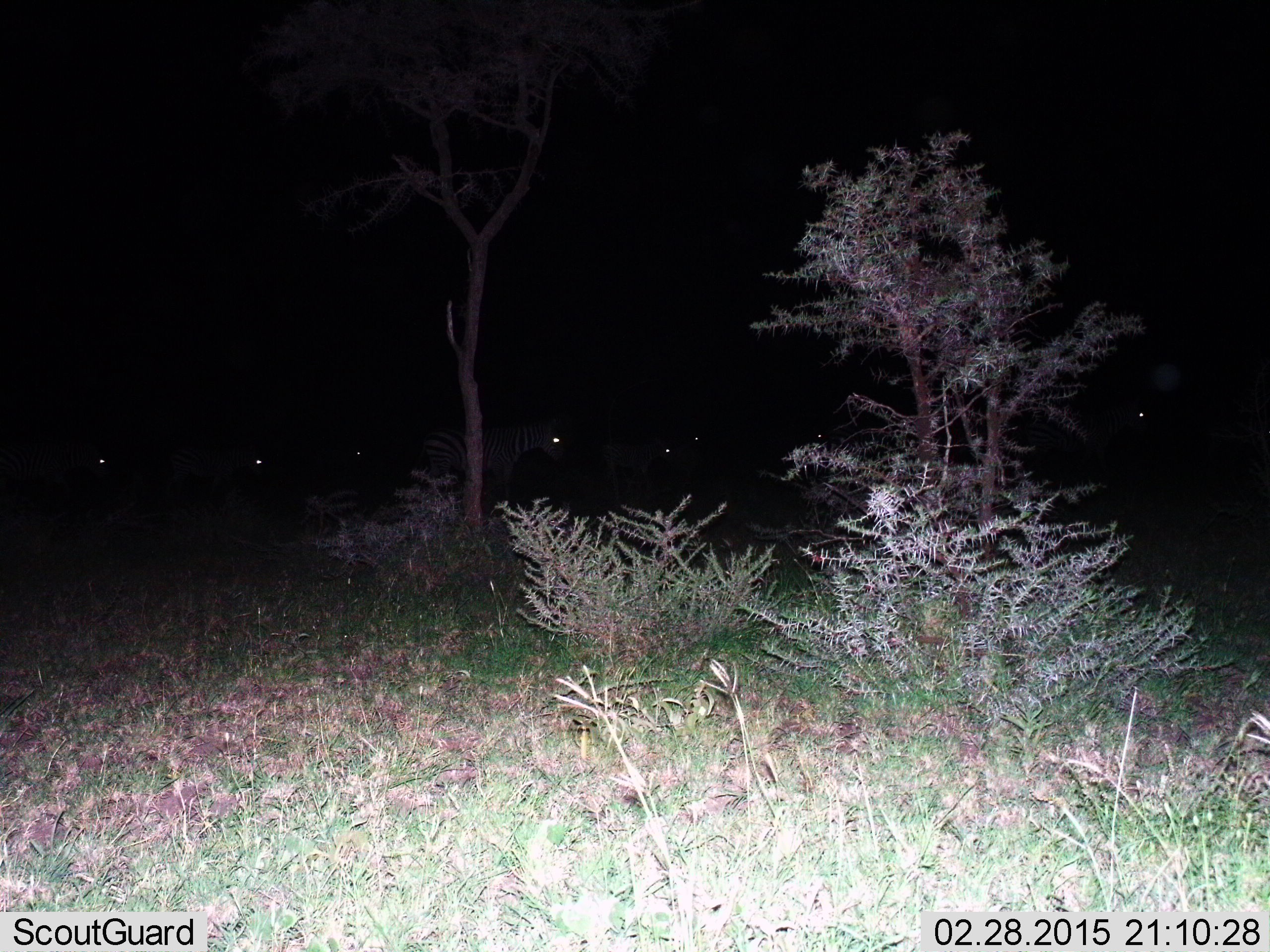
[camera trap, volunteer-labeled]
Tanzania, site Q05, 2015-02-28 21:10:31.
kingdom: Animalia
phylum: Chordata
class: Mammalia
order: Perissodactyla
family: Equidae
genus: Equus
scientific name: Equus quagga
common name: plains zebra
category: zebra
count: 8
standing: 70%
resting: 0%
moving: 30%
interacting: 0%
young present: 10%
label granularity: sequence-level